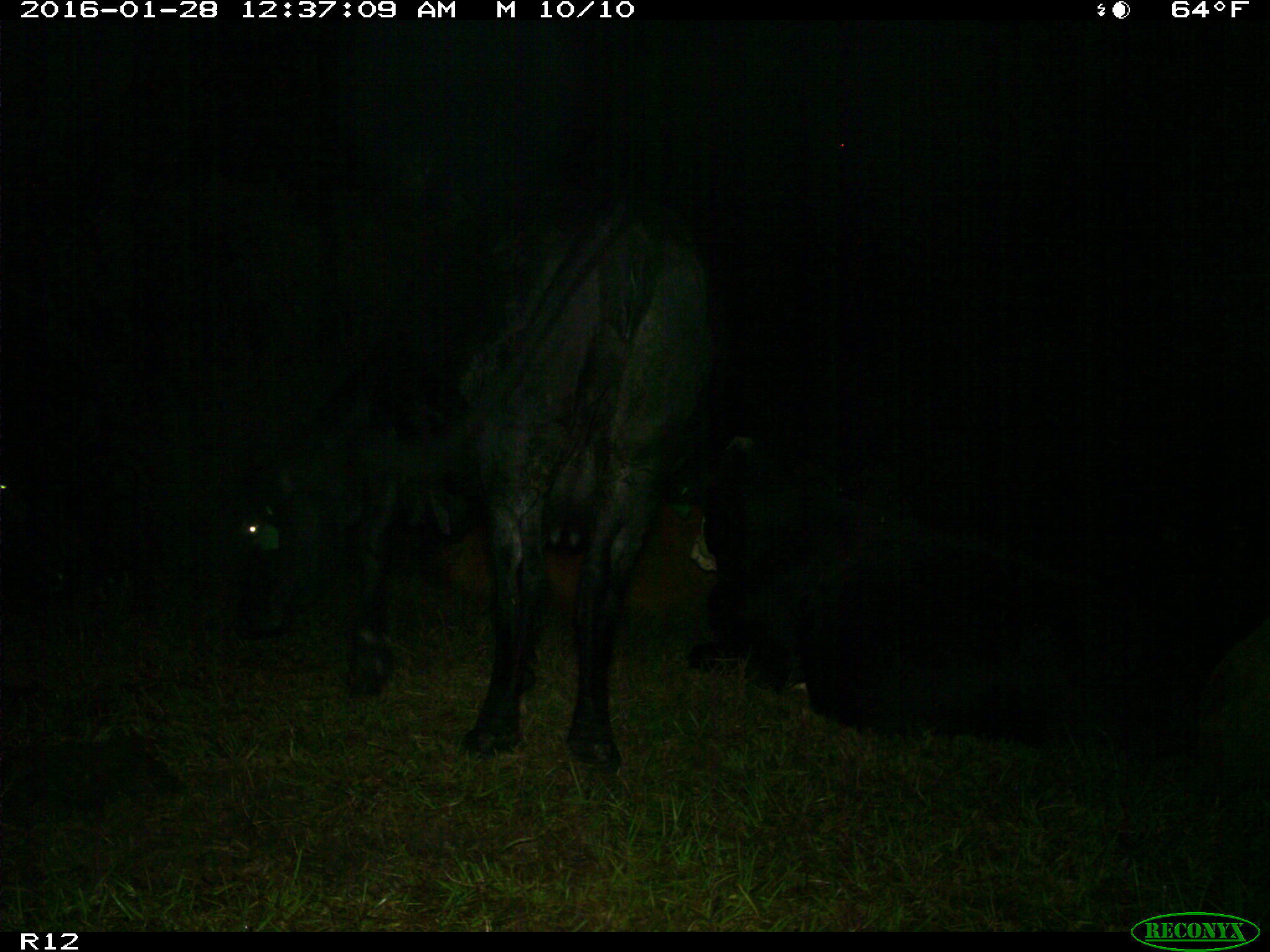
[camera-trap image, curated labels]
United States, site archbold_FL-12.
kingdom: Animalia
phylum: Chordata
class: Mammalia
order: Artiodactyla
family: Bovidae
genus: Bos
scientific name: Bos taurus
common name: domestic cow